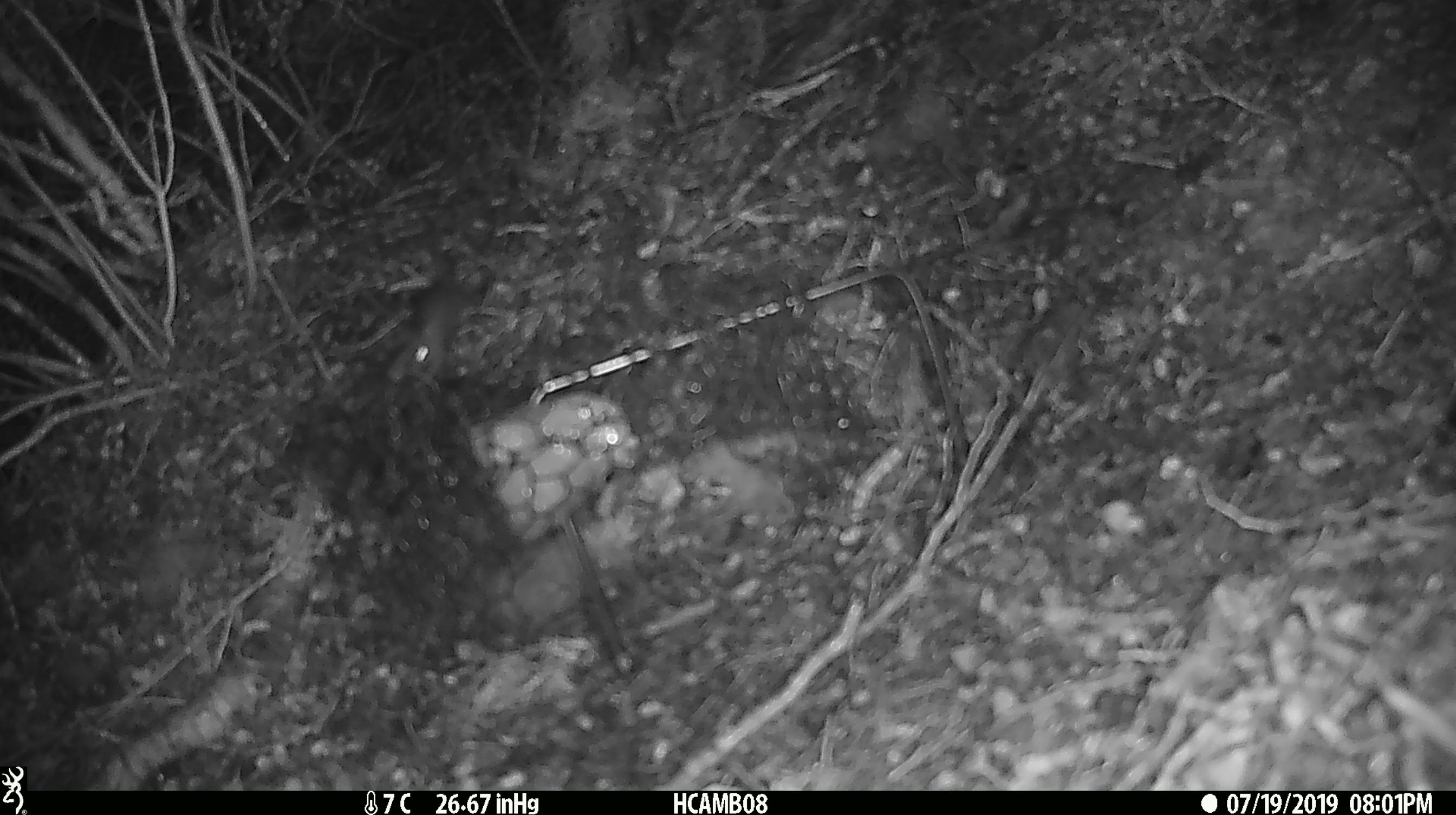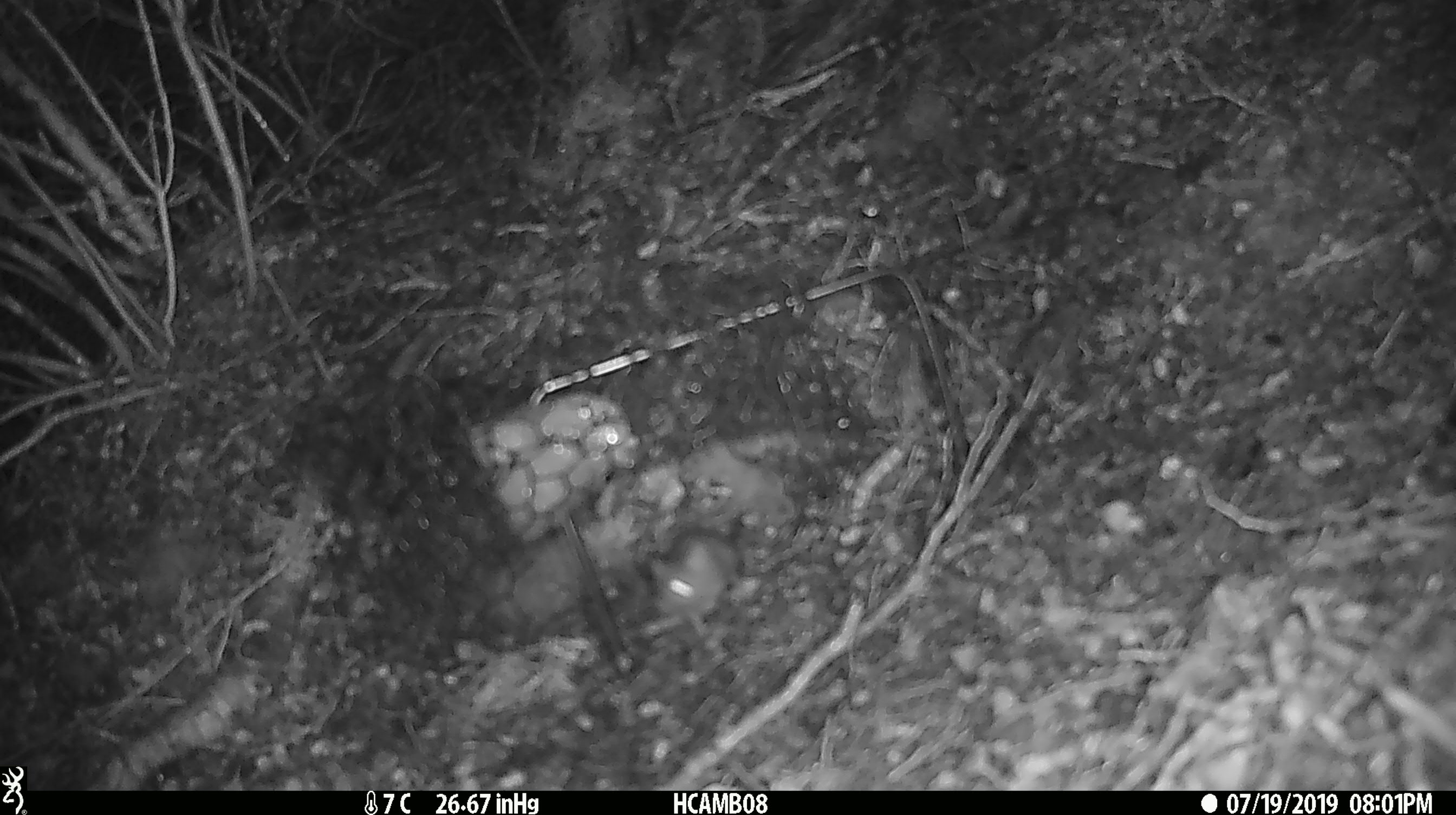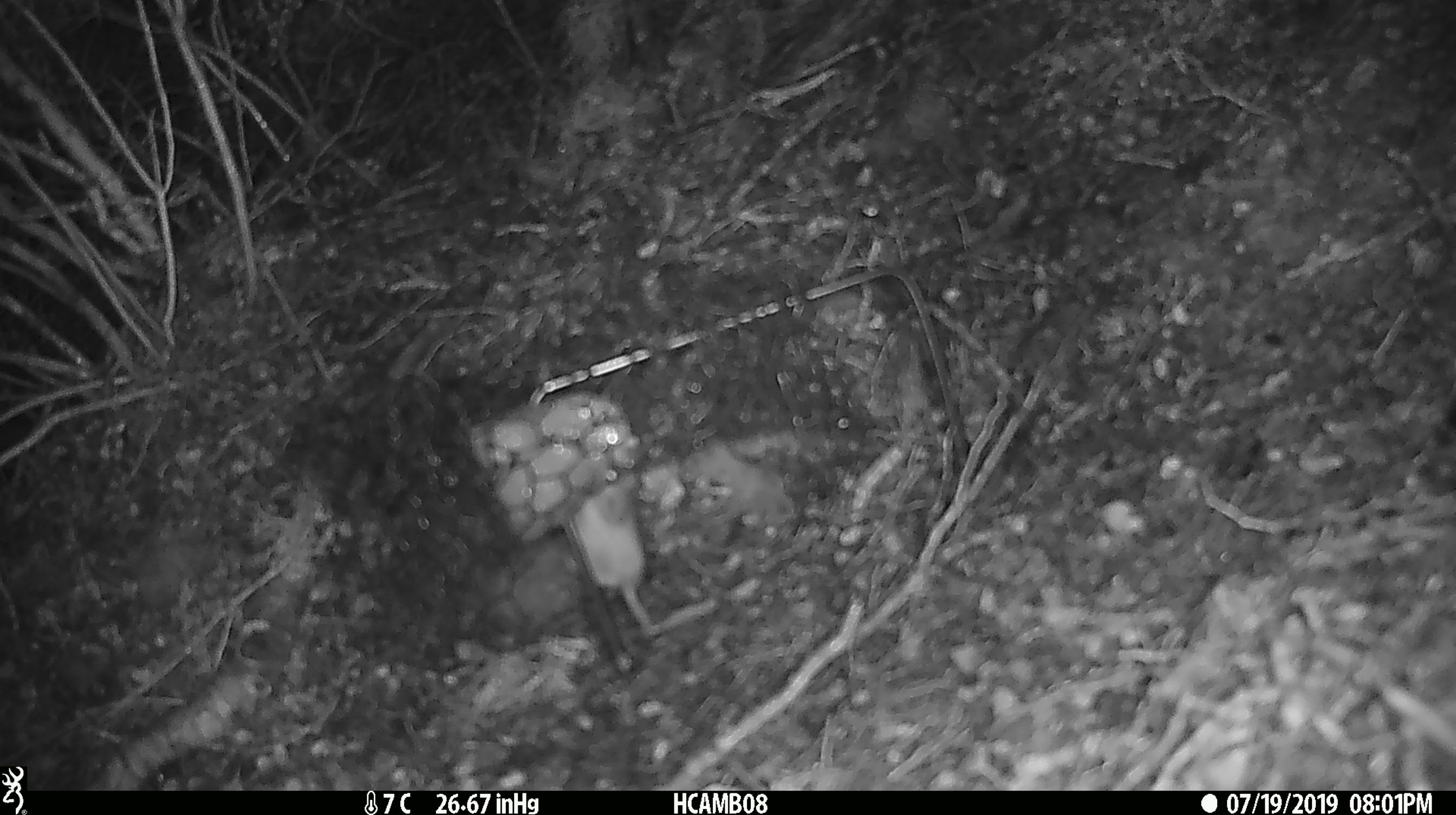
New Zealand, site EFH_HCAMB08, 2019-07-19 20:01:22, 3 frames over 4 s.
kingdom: Animalia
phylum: Chordata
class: Mammalia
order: Rodentia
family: Muridae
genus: Mus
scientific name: Mus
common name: mouse